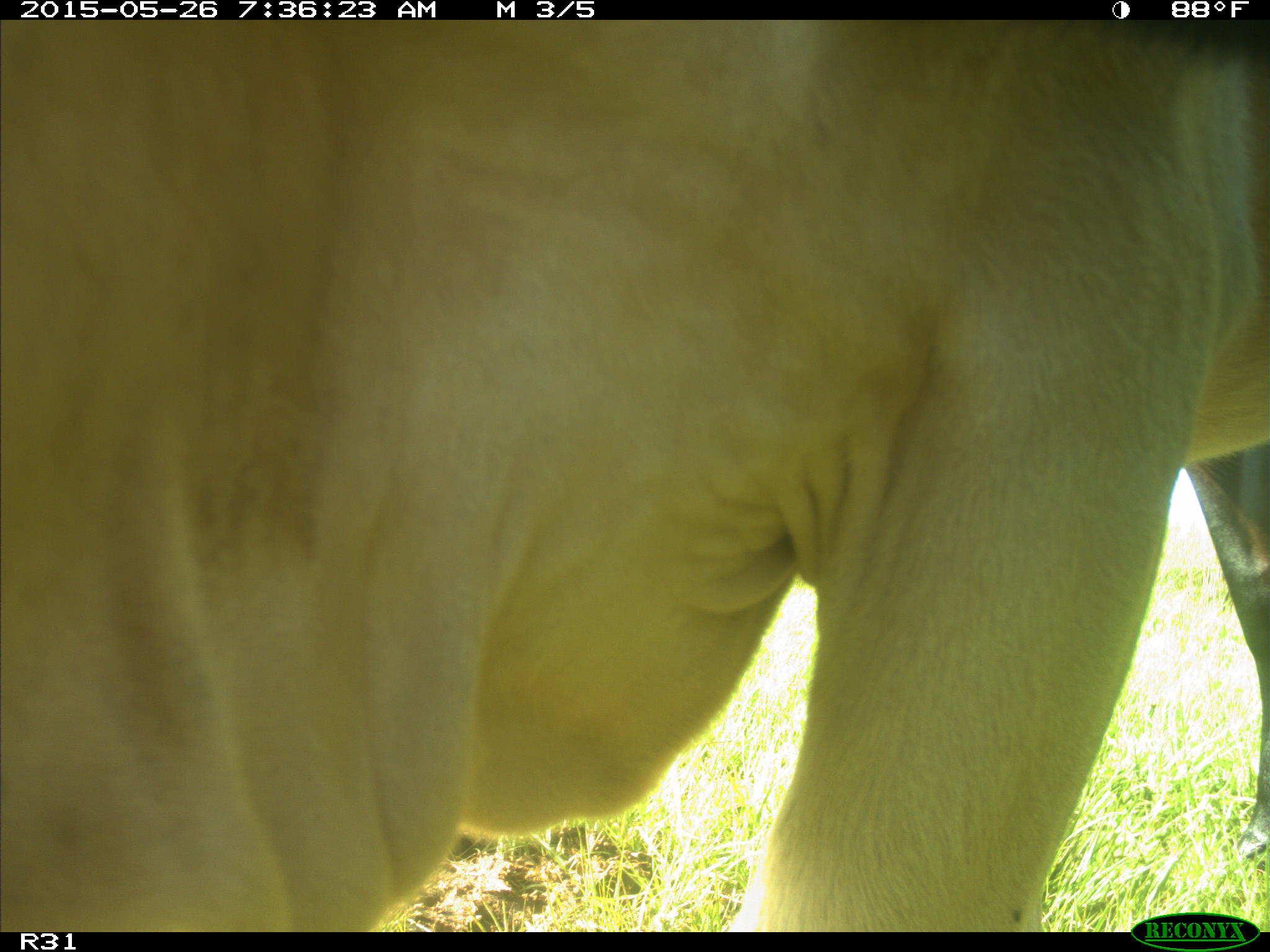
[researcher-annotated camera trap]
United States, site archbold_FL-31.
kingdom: Animalia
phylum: Chordata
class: Mammalia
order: Artiodactyla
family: Bovidae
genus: Bos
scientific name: Bos taurus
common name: domestic cow